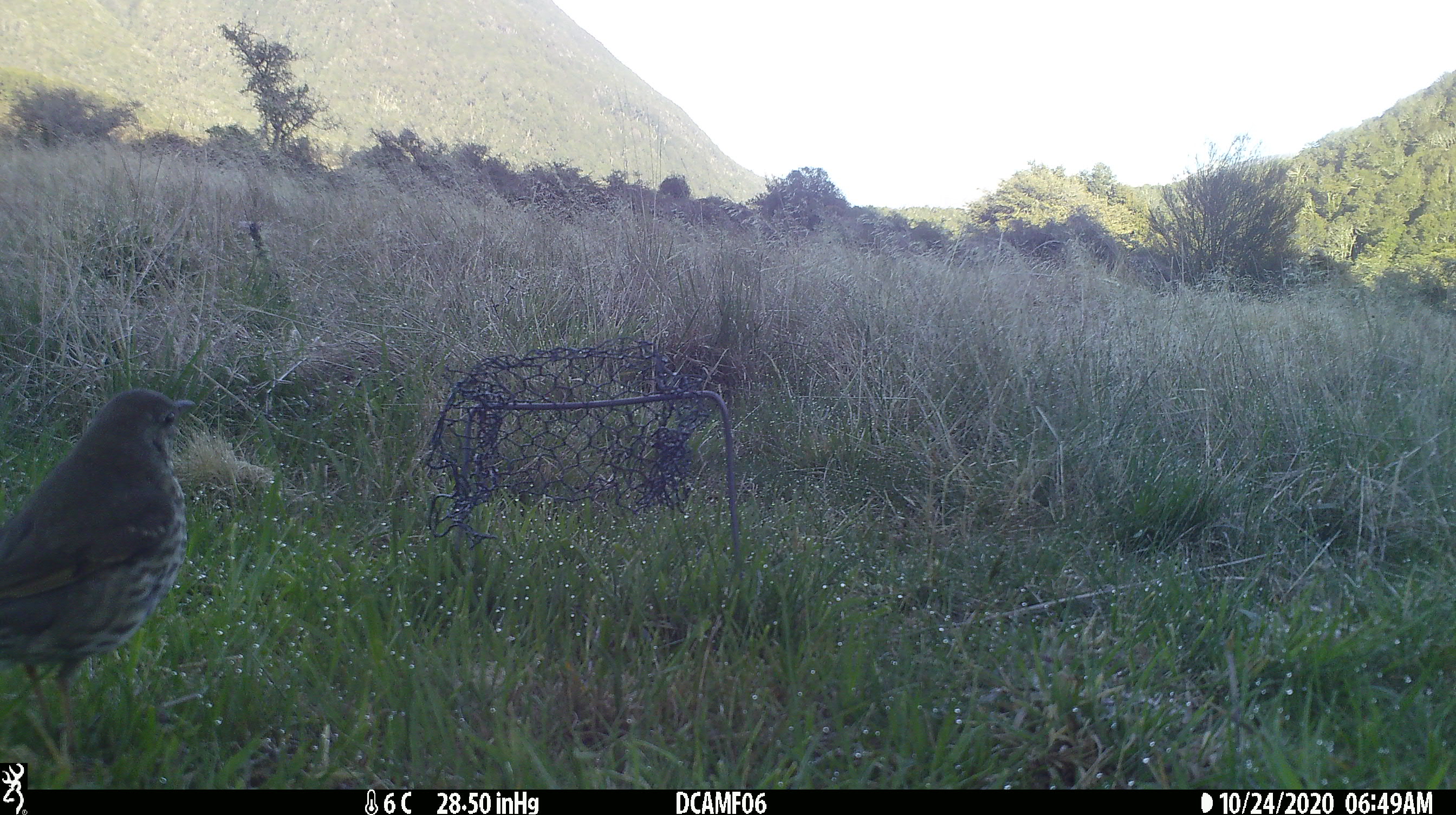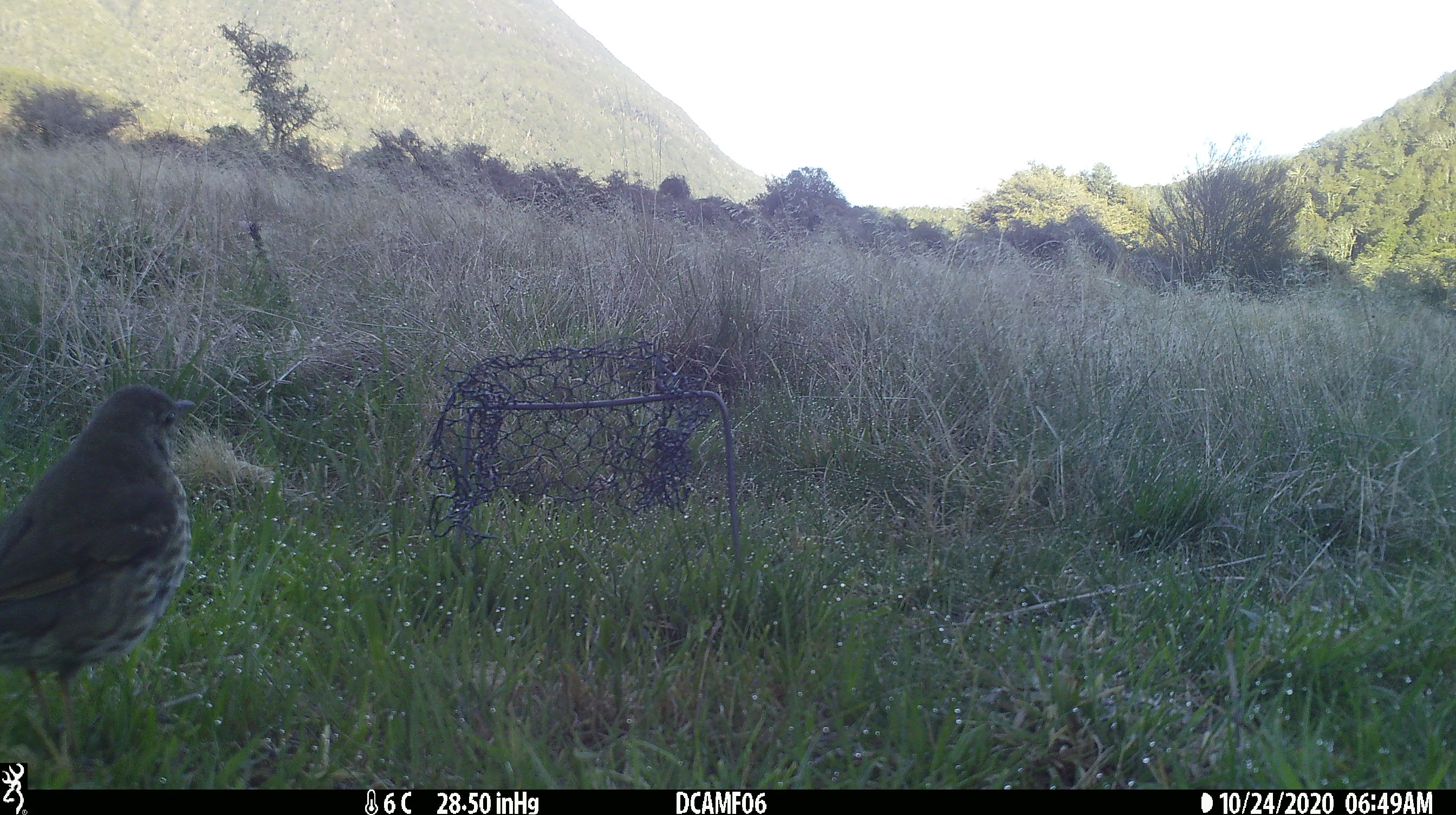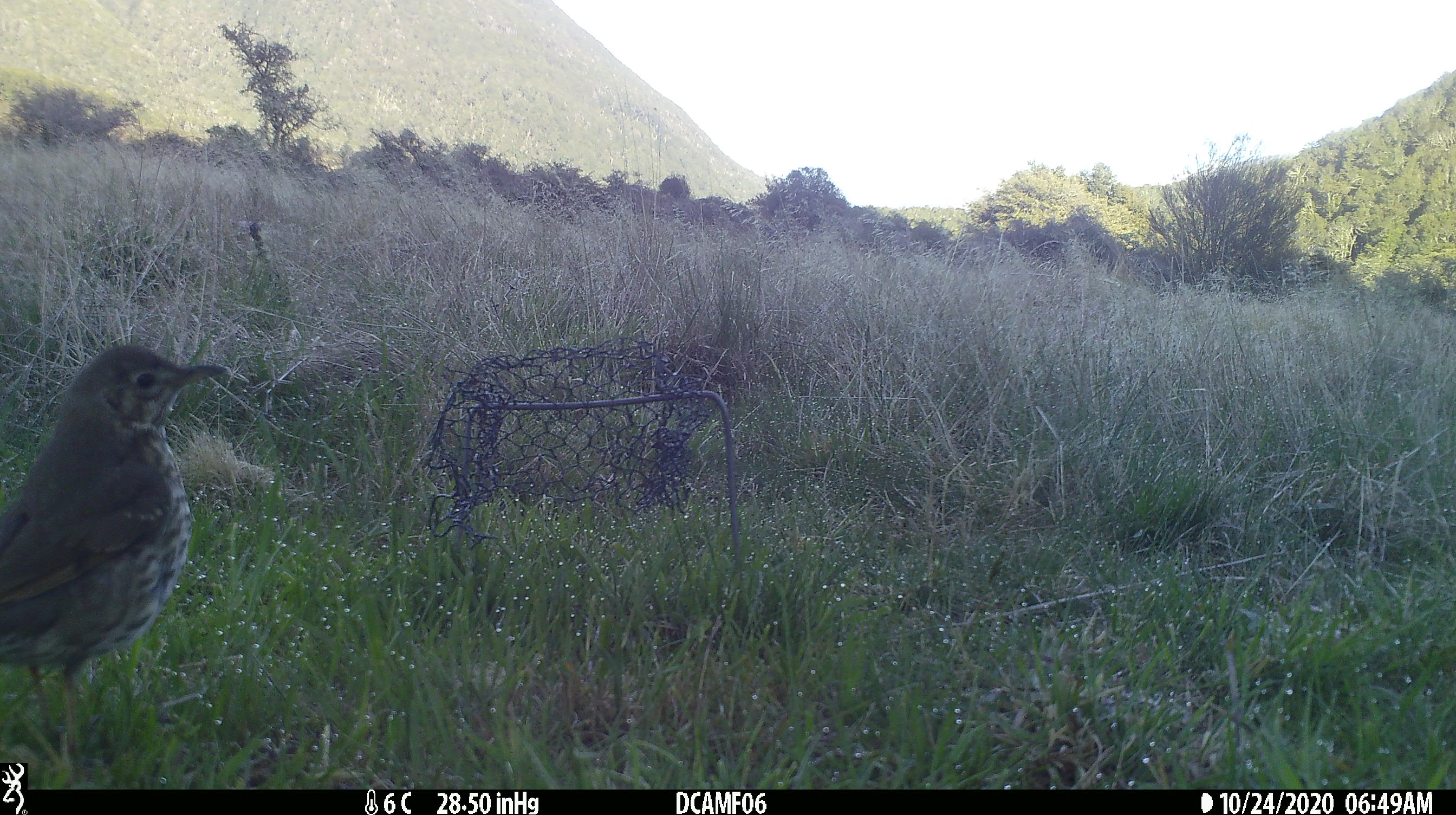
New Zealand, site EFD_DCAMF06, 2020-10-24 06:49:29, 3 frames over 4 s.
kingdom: Animalia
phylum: Chordata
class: Aves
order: Passeriformes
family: Turdidae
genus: Turdus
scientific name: Turdus philomelos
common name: song thrush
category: thrush